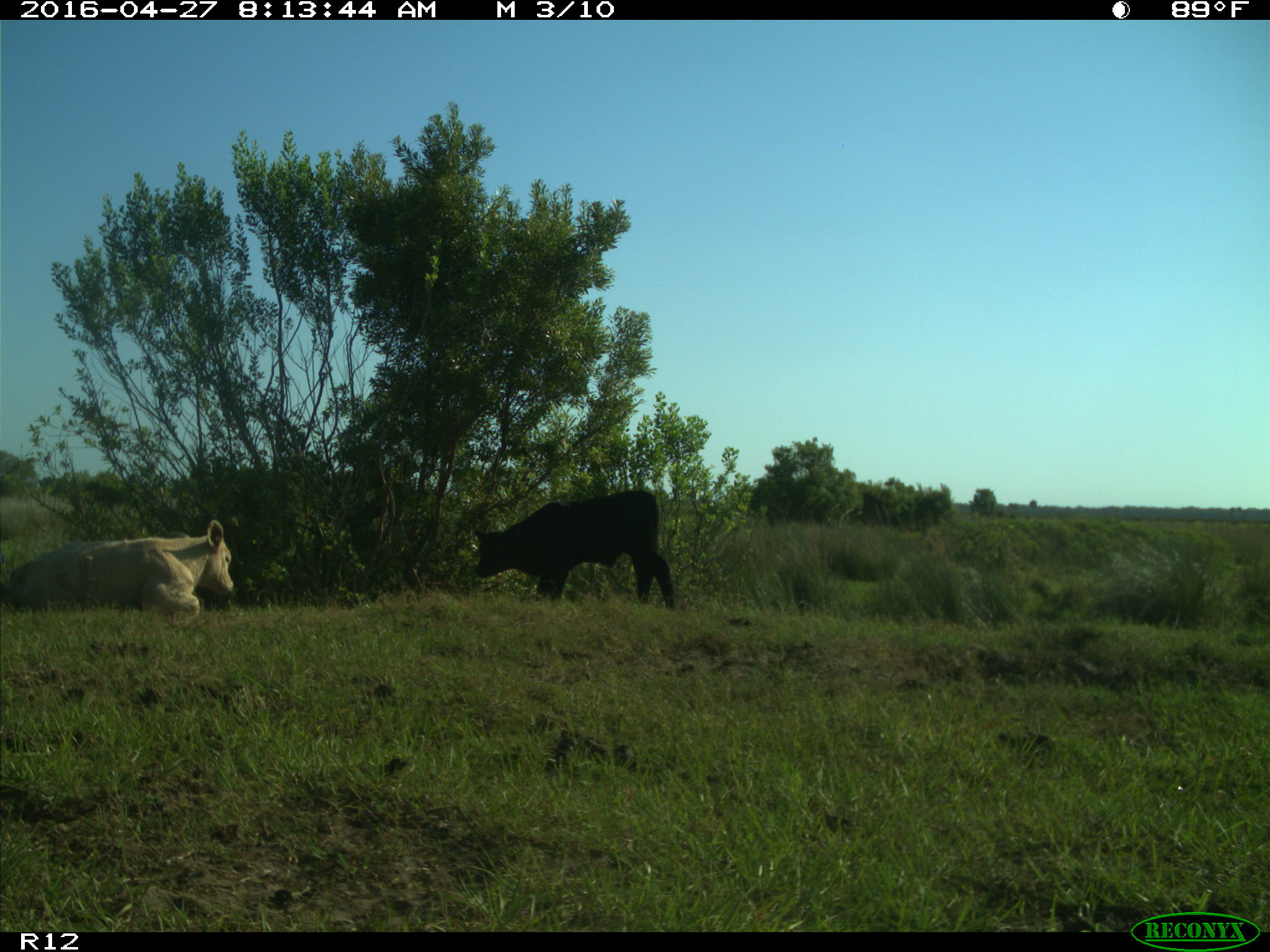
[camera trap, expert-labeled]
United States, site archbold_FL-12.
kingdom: Animalia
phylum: Chordata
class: Mammalia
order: Artiodactyla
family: Bovidae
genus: Bos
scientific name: Bos taurus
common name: domestic cow